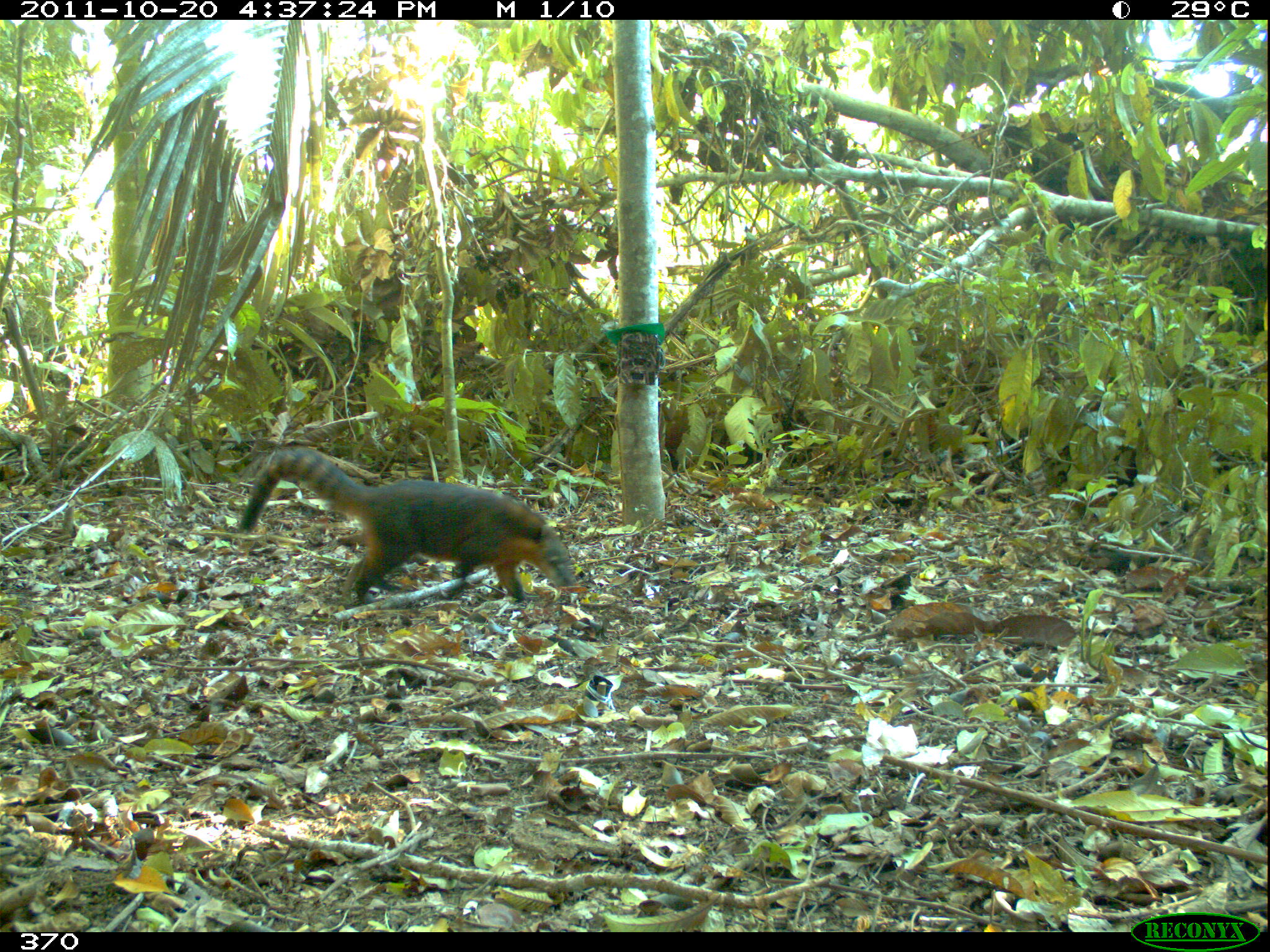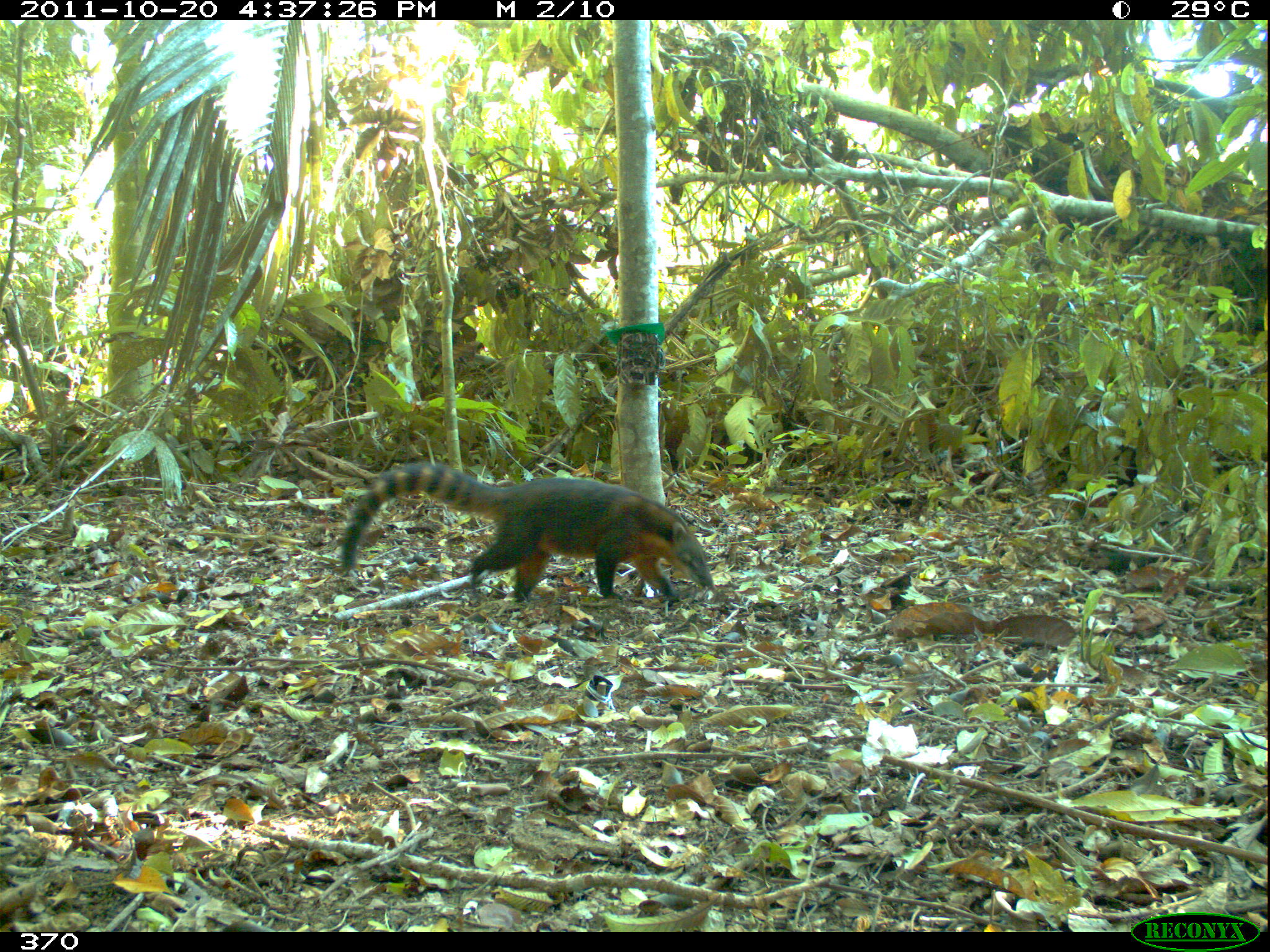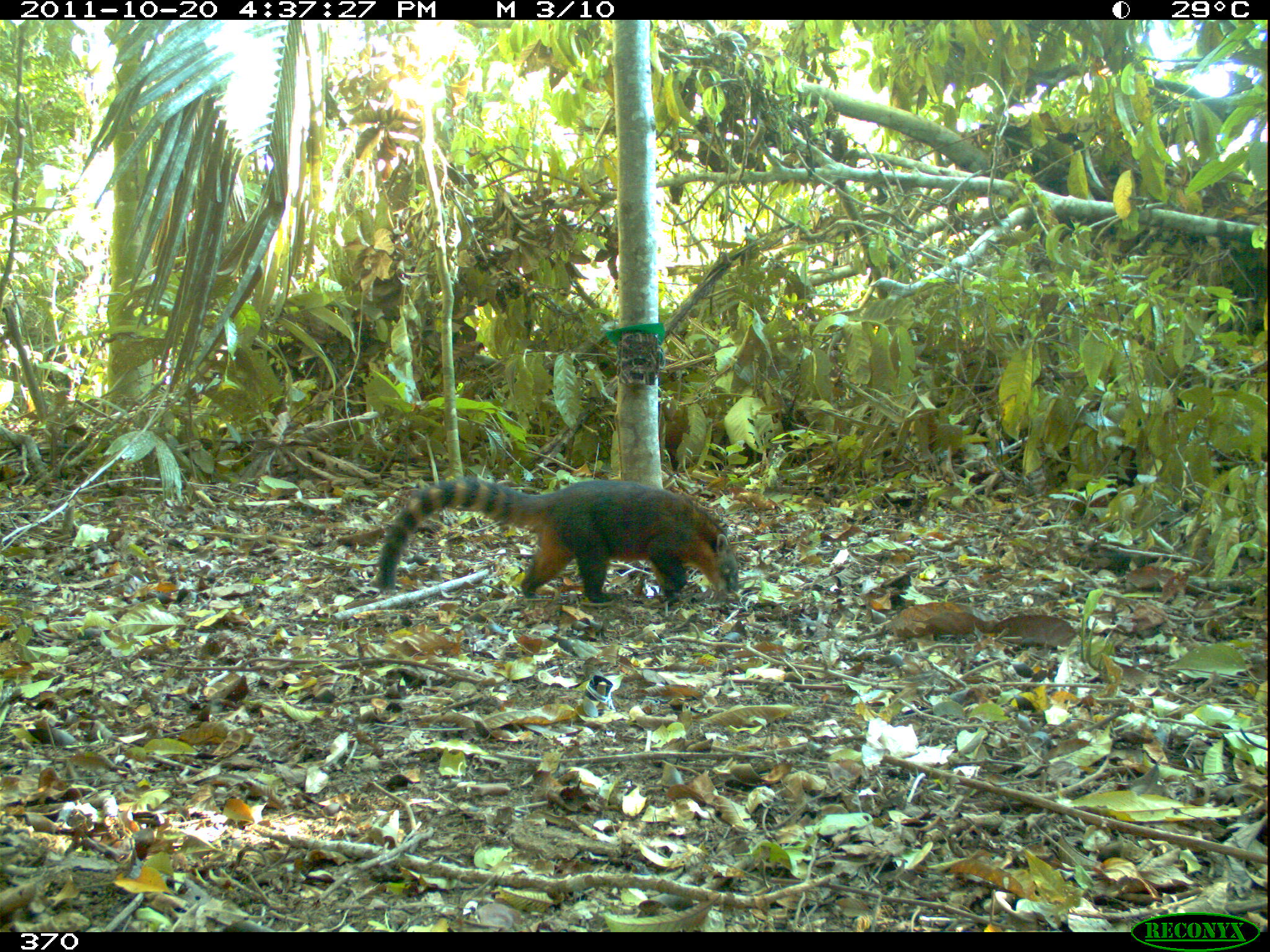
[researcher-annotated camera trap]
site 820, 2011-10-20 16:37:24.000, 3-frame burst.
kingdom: Animalia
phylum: Chordata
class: Mammalia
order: Carnivora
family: Procyonidae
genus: Nasua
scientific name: Nasua nasua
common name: south american coati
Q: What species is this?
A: Nasua nasua (south american coati).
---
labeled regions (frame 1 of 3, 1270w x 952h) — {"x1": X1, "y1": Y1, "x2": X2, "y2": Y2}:
nasua nasua: {"x1": 239, "y1": 443, "x2": 580, "y2": 607}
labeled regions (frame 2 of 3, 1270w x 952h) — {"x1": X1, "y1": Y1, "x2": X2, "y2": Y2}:
nasua nasua: {"x1": 342, "y1": 463, "x2": 714, "y2": 606}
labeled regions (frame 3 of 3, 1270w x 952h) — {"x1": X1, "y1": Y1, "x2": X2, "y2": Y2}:
nasua nasua: {"x1": 378, "y1": 481, "x2": 740, "y2": 605}